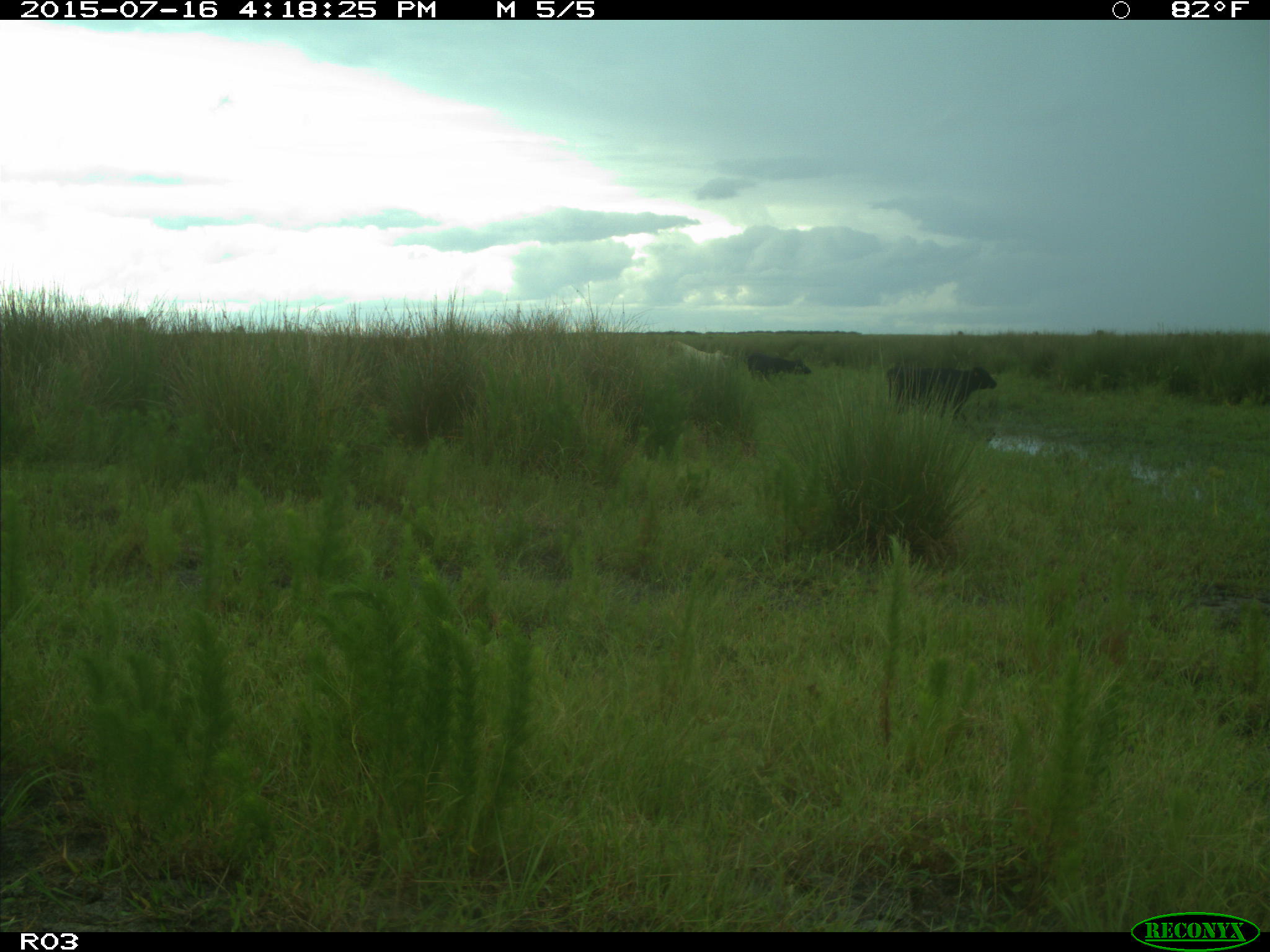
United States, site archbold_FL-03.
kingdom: Animalia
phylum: Chordata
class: Mammalia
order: Artiodactyla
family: Bovidae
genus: Bos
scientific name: Bos taurus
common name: domestic cow